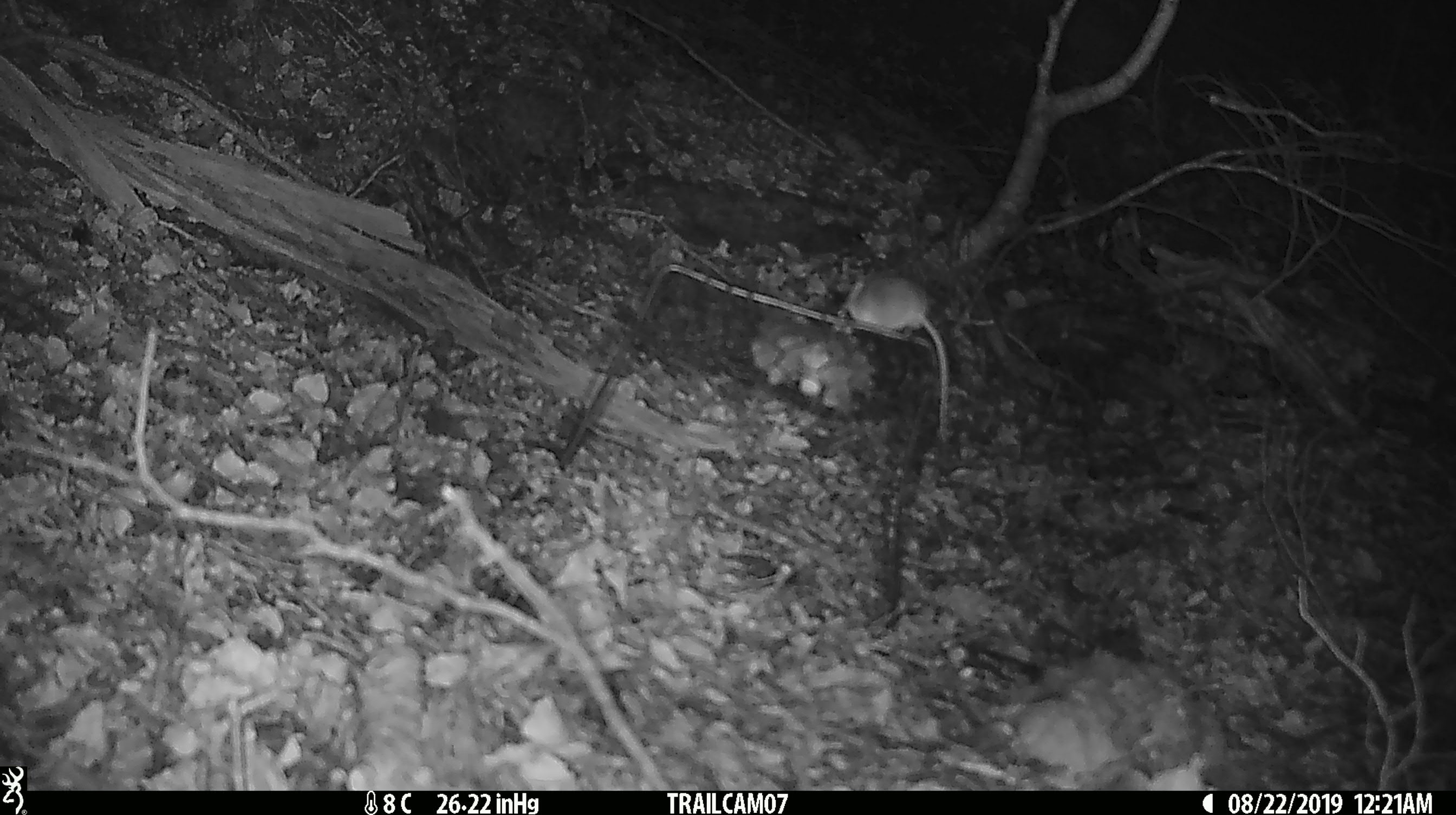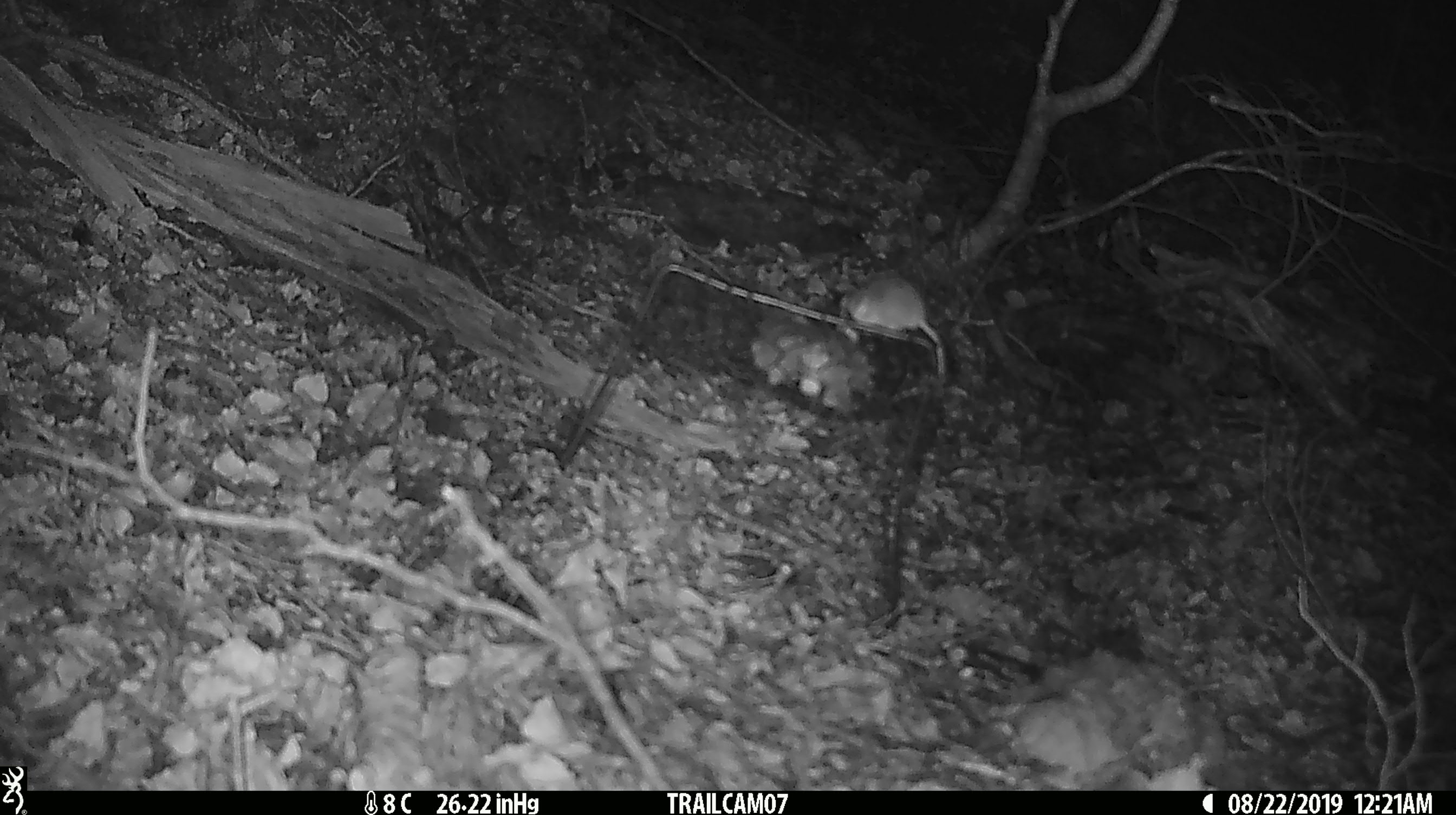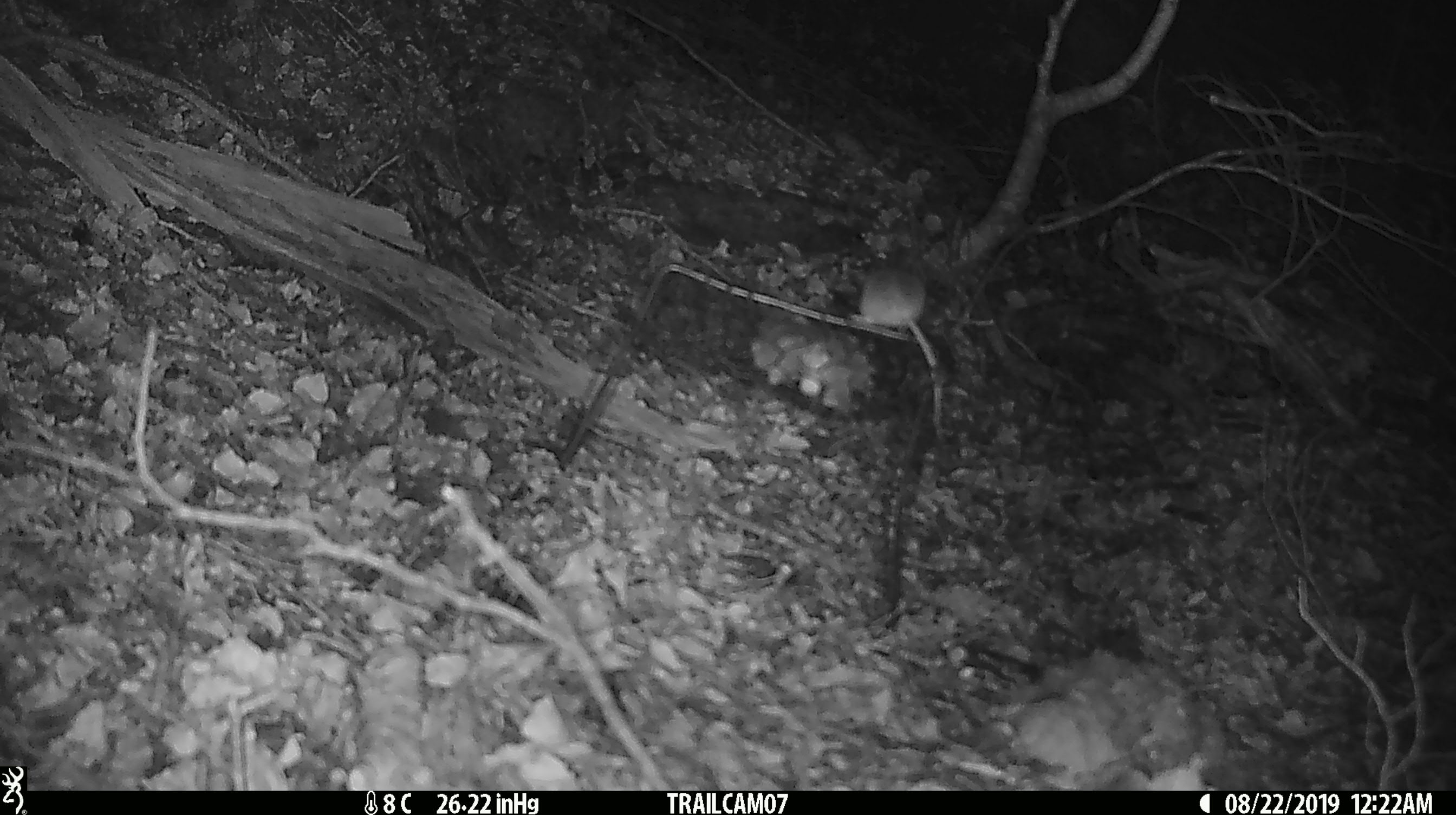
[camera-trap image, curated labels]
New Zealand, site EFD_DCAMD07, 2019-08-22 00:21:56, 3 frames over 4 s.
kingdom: Animalia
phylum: Chordata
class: Mammalia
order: Rodentia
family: Muridae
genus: Mus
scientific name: Mus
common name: mouse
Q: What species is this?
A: Mouse (Mus).